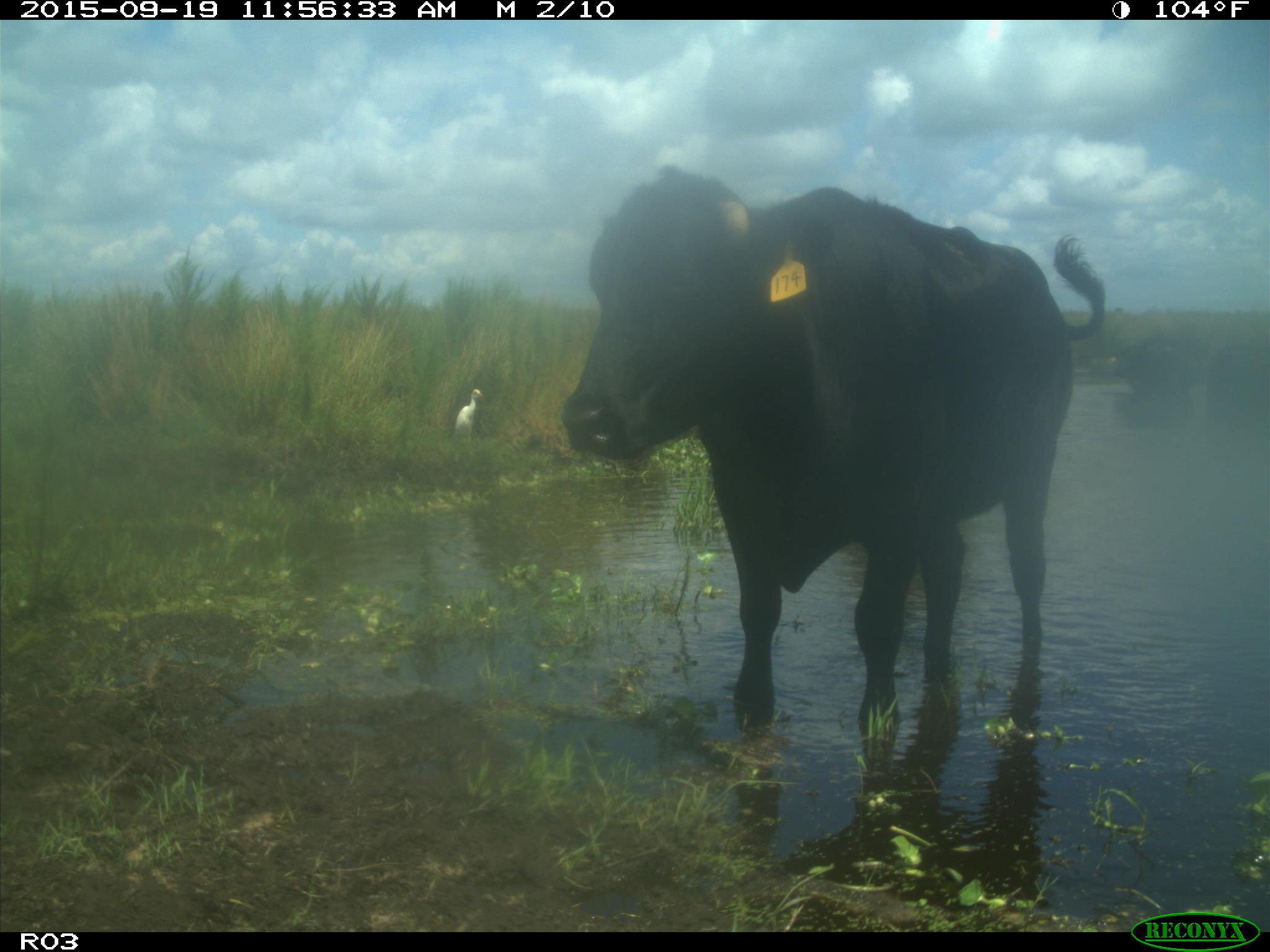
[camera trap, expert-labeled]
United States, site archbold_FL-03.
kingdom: Animalia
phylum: Chordata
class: Mammalia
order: Artiodactyla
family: Bovidae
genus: Bos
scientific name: Bos taurus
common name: domestic cow